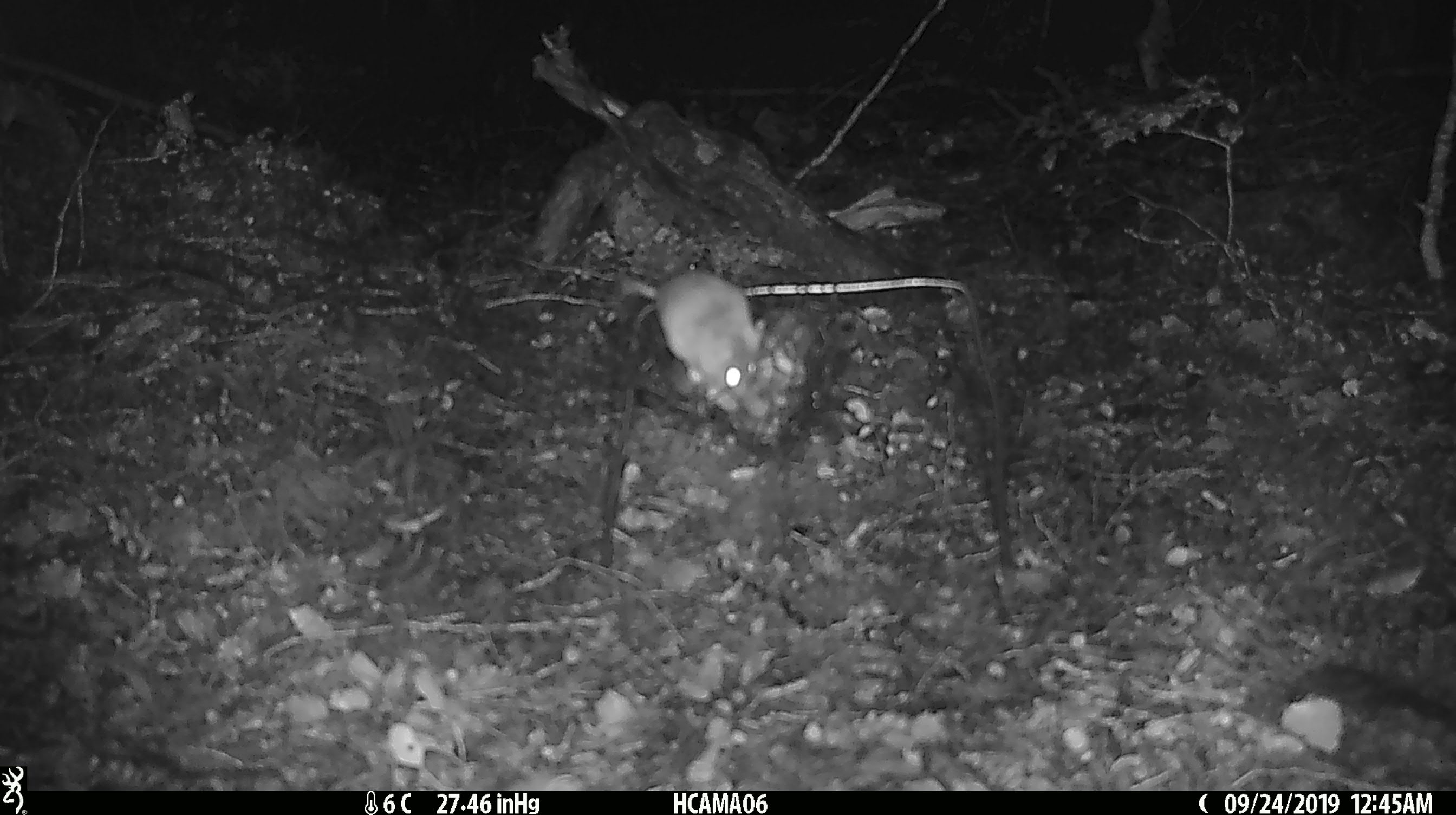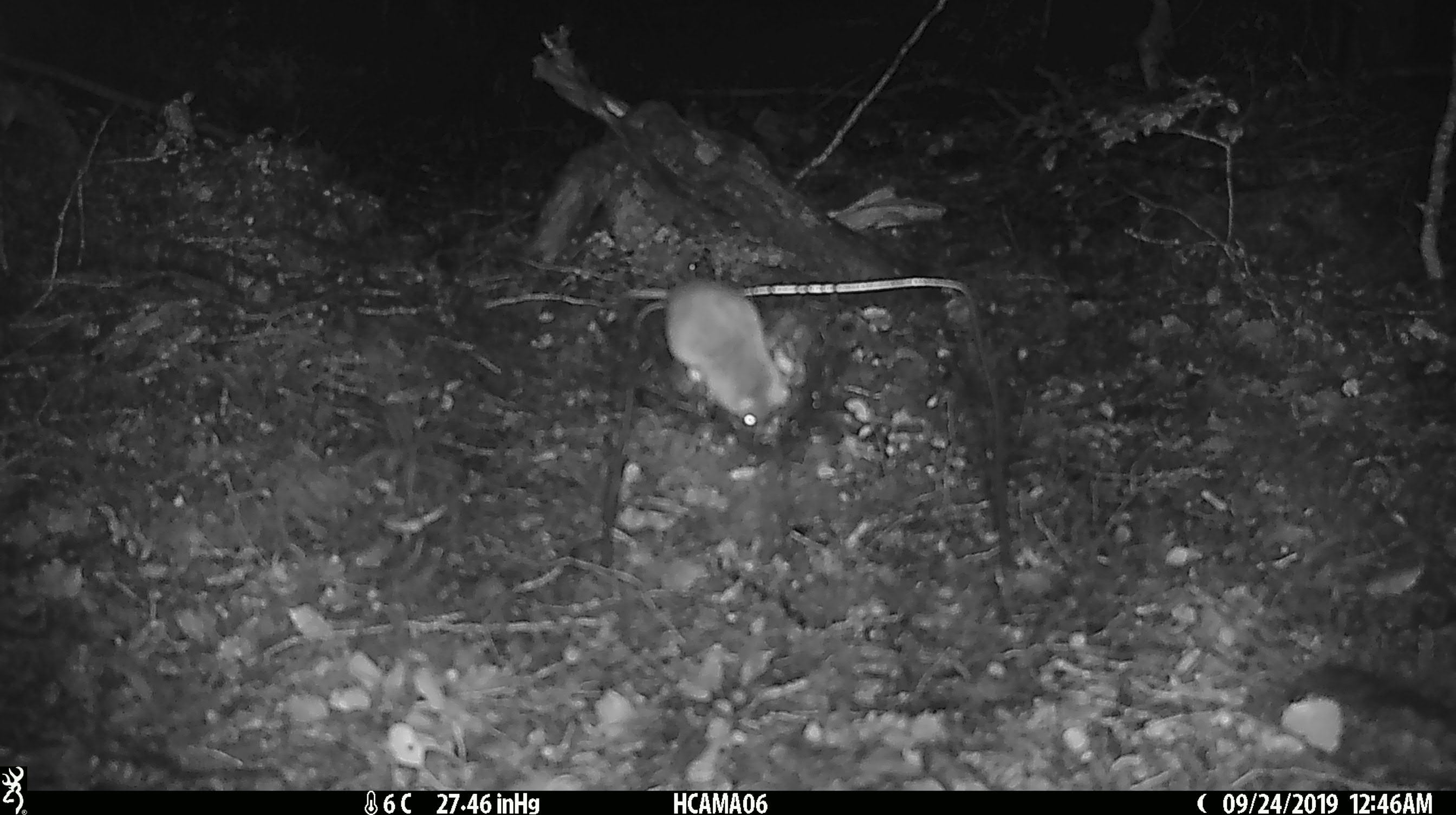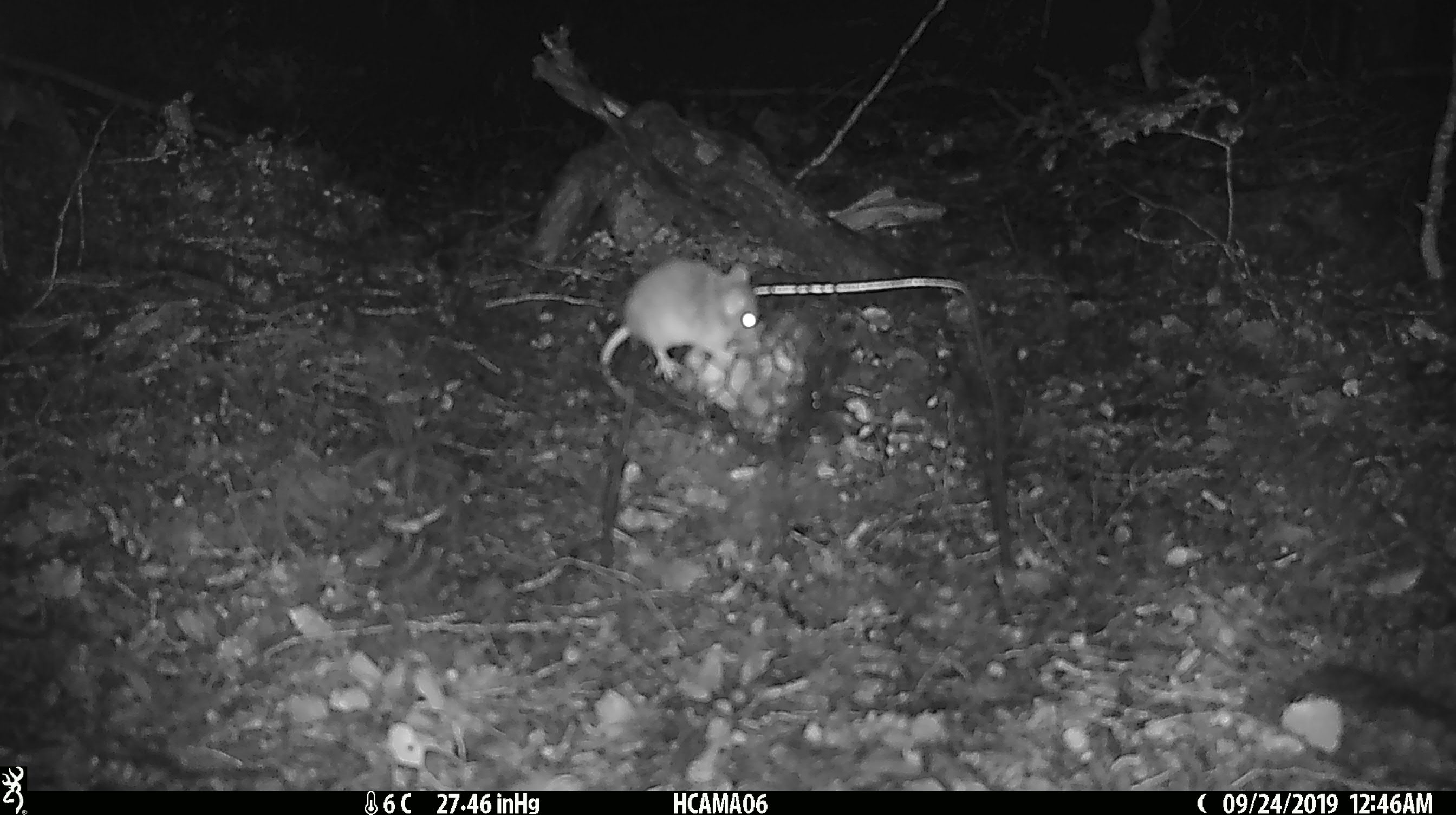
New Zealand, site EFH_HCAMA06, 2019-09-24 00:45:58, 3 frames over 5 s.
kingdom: Animalia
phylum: Chordata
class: Mammalia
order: Rodentia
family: Muridae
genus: Mus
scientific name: Mus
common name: mouse